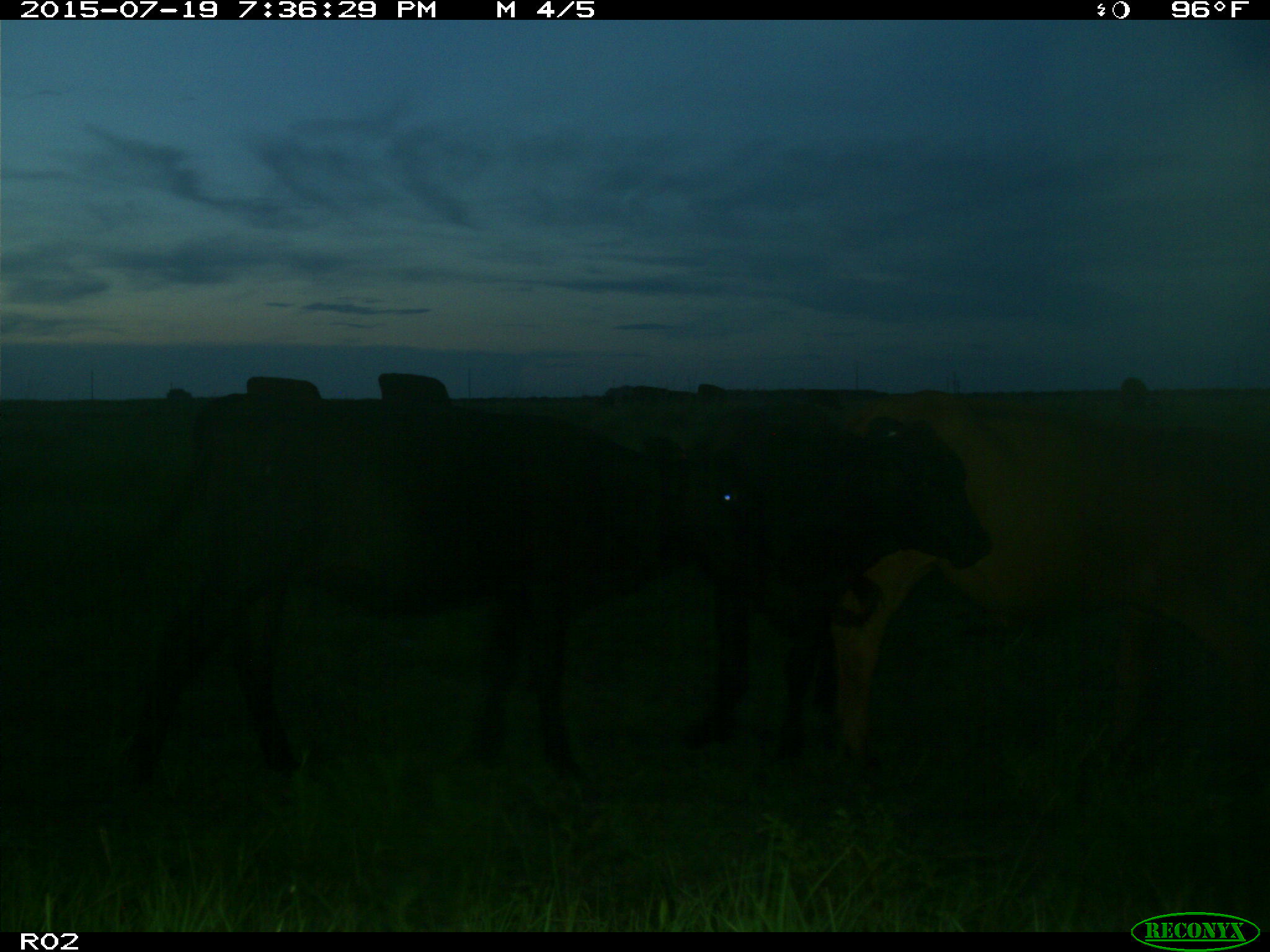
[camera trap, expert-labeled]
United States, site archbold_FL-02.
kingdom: Animalia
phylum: Chordata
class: Mammalia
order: Artiodactyla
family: Bovidae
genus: Bos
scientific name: Bos taurus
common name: domestic cow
Bos taurus (domestic cow).